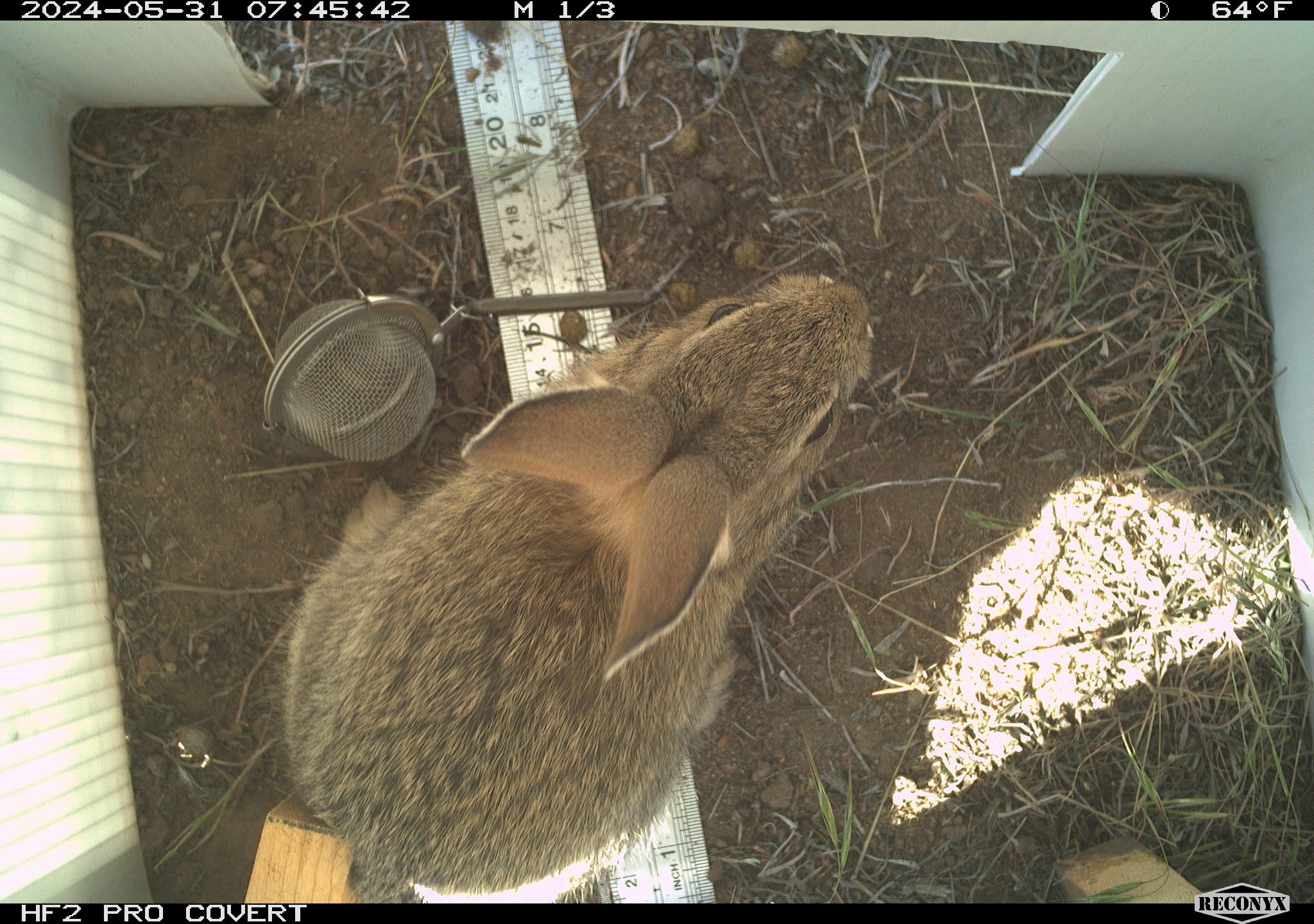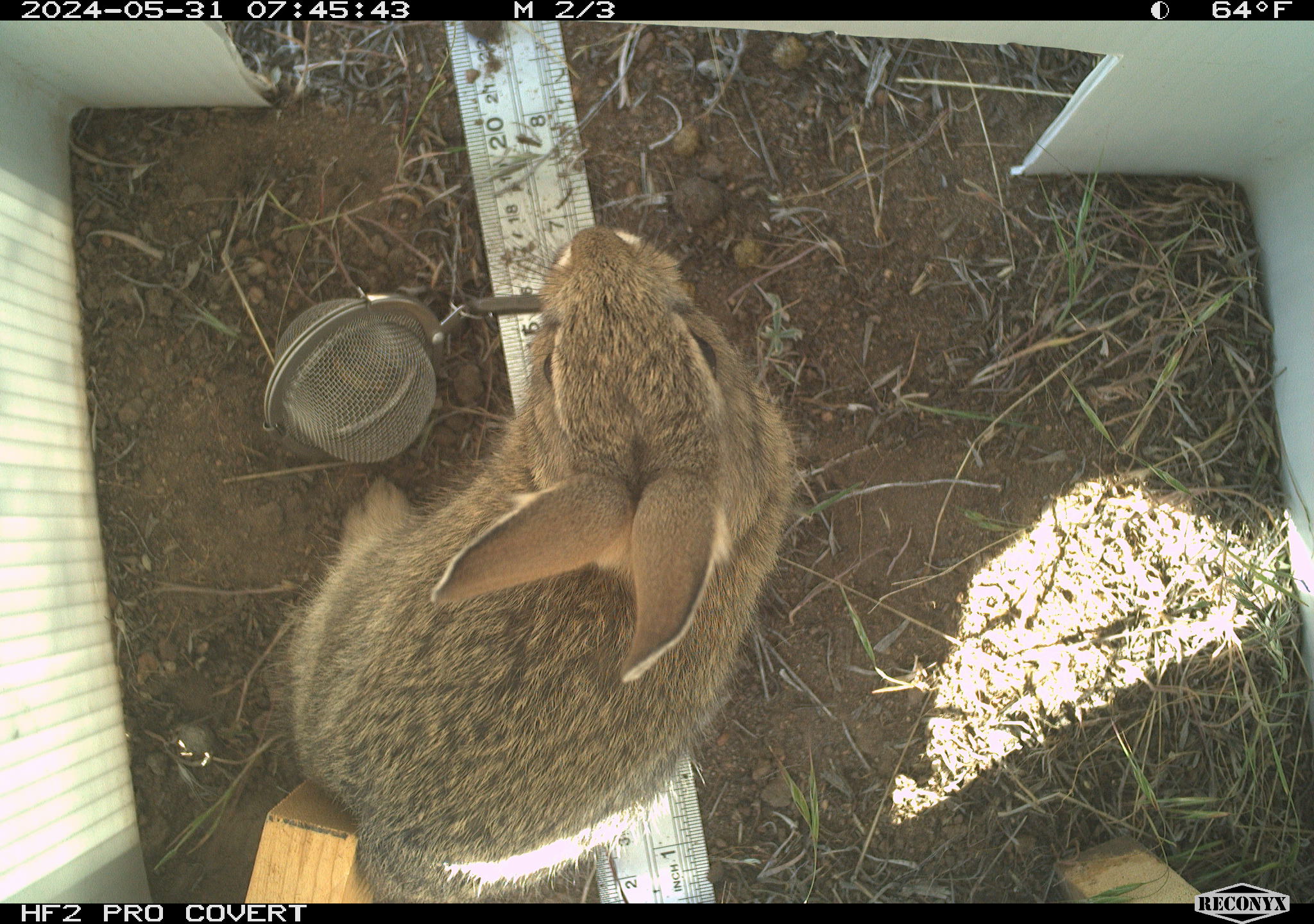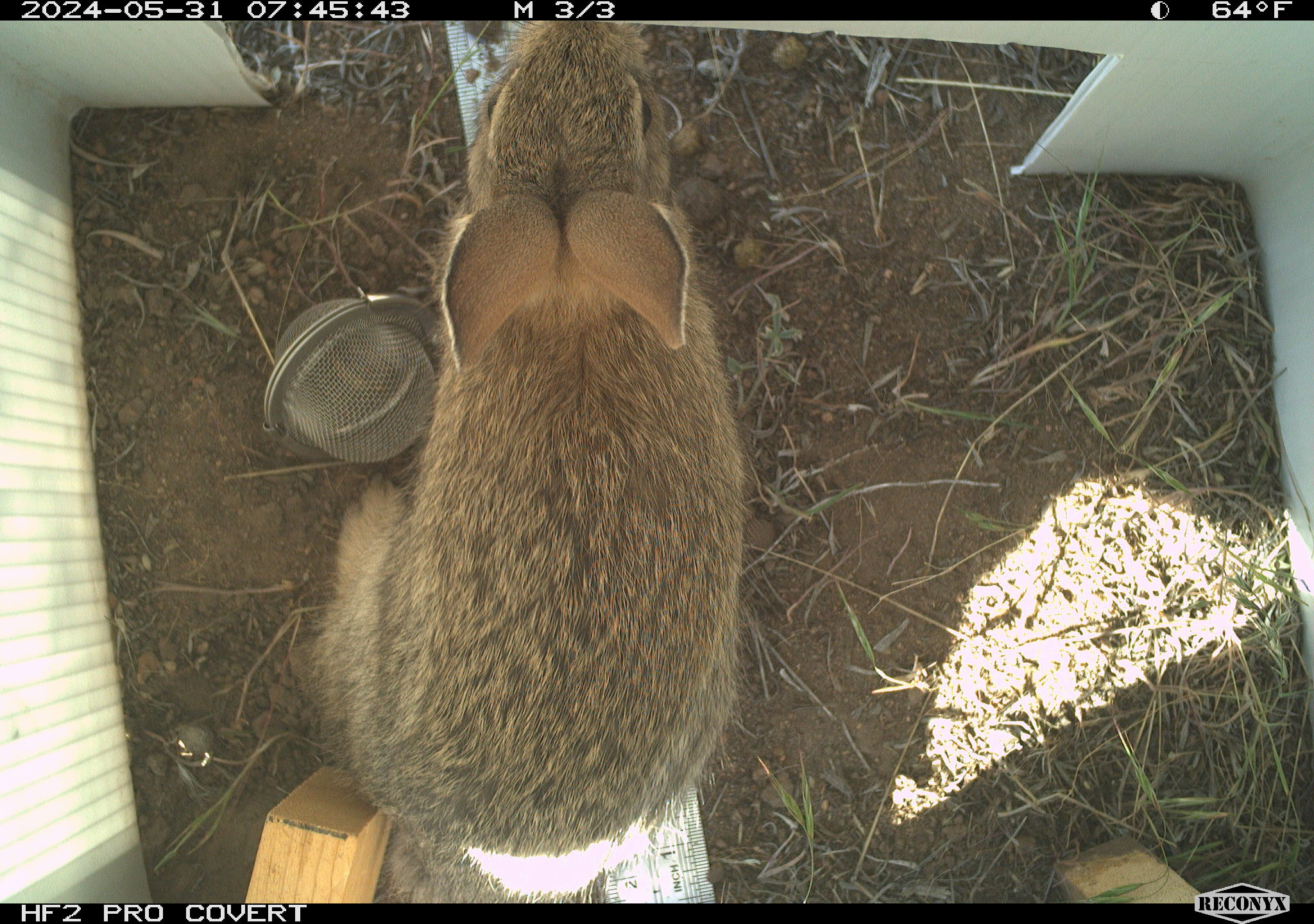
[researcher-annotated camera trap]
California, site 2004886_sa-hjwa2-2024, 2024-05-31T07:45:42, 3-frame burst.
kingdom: Animalia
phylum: Chordata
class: Mammalia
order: Lagomorpha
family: Leporidae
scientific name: Leporidae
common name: rabbit or hare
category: rabbit and hare family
Rabbit and hare family (rabbit or hare) (Leporidae).